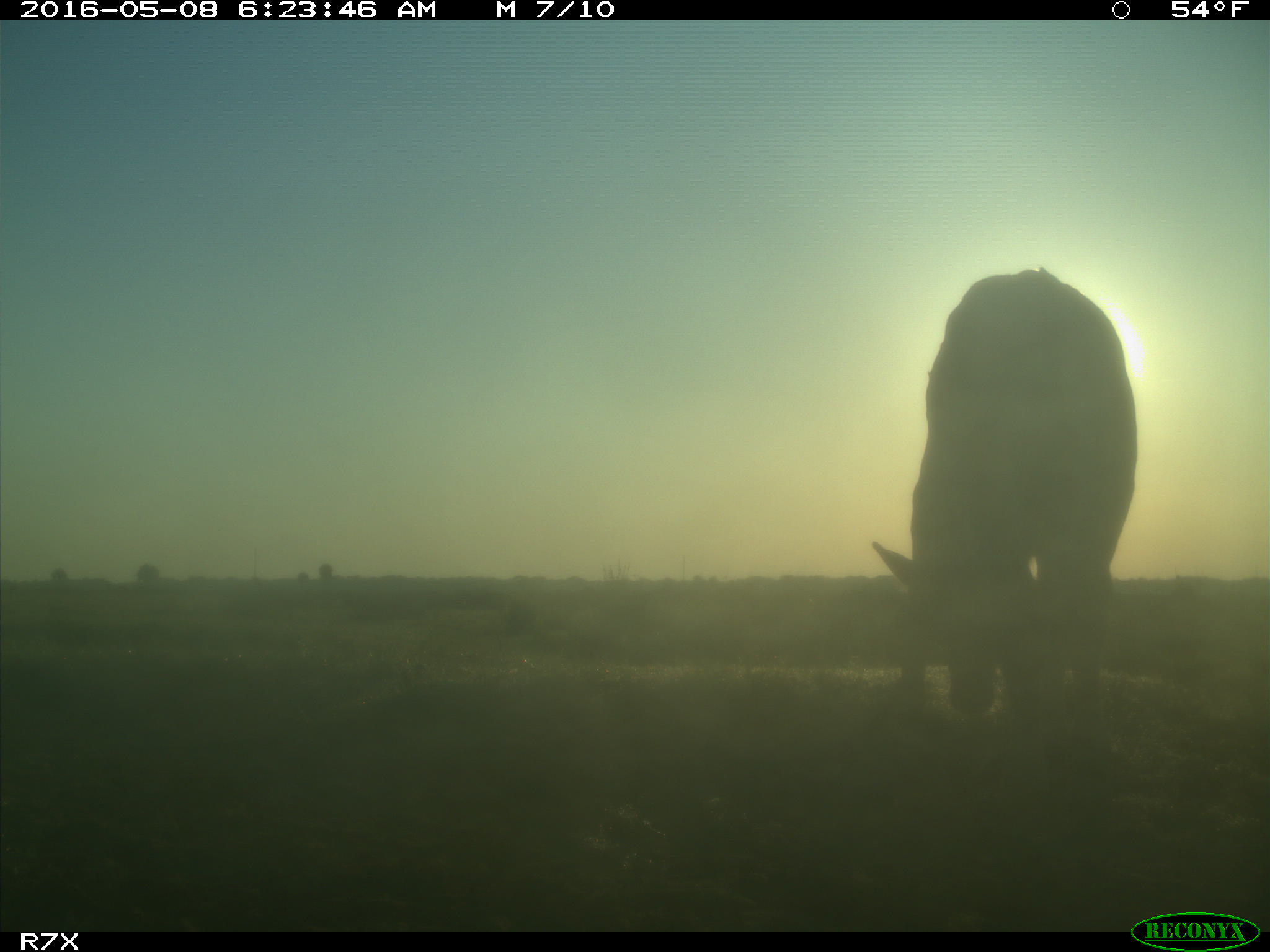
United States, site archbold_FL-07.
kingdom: Animalia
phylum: Chordata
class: Mammalia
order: Artiodactyla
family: Bovidae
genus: Bos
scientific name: Bos taurus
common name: domestic cow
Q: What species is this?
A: Bos taurus (domestic cow).